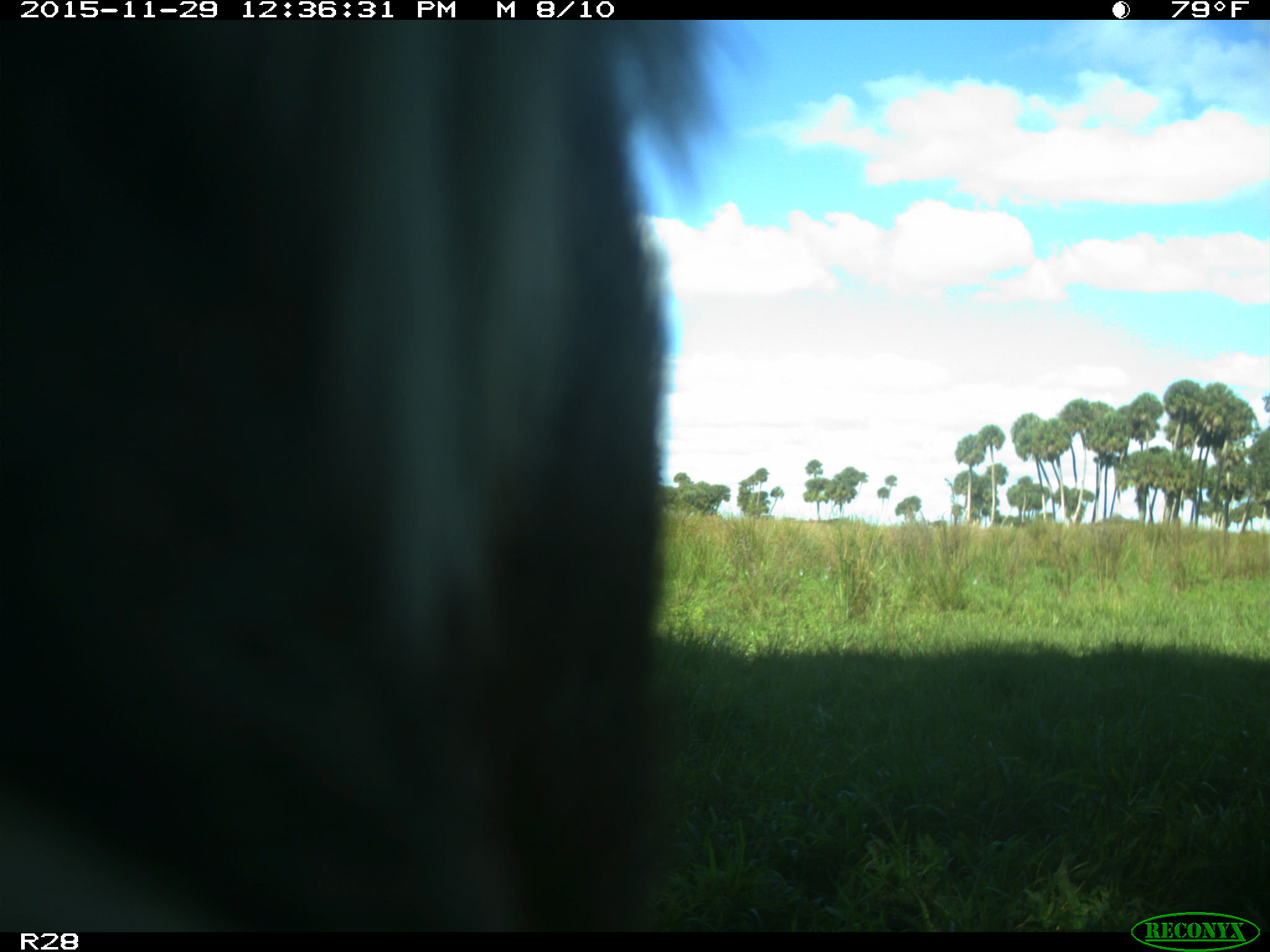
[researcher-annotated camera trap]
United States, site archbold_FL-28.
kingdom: Animalia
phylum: Chordata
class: Mammalia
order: Artiodactyla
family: Bovidae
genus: Bos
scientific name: Bos taurus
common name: domestic cow